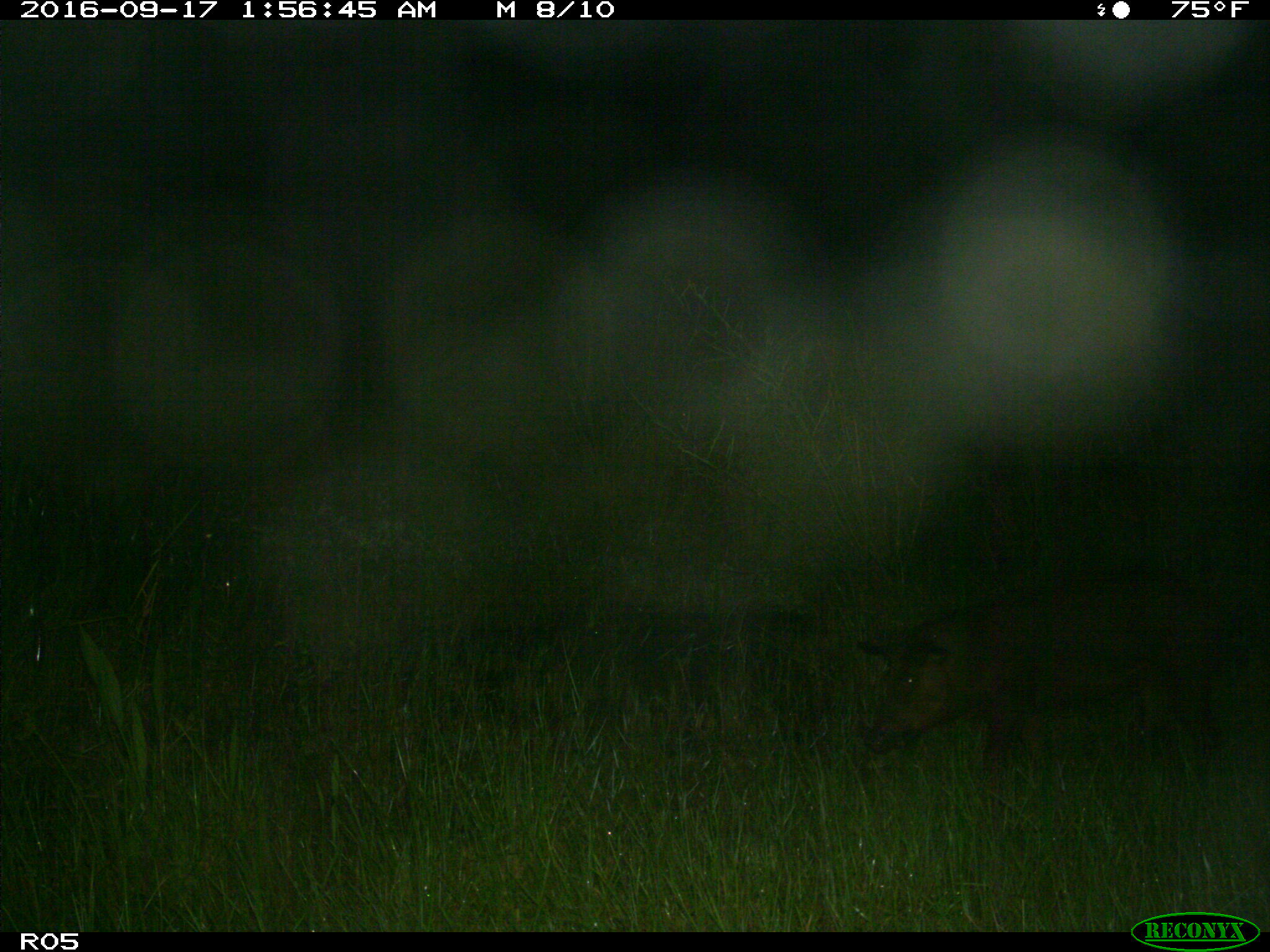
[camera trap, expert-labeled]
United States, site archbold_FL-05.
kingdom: Animalia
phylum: Chordata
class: Mammalia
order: Artiodactyla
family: Suidae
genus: Sus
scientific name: Sus scrofa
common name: wild boar